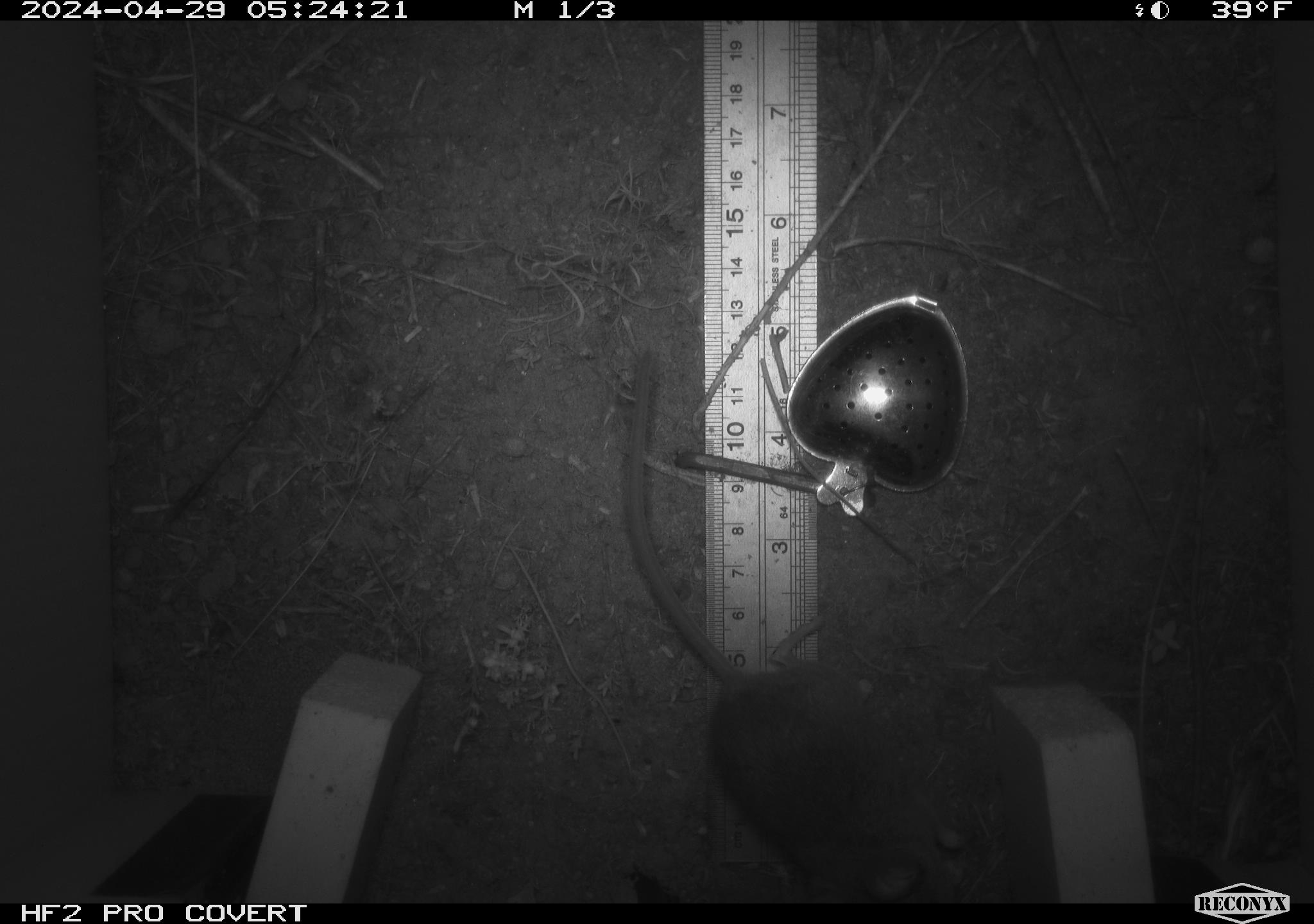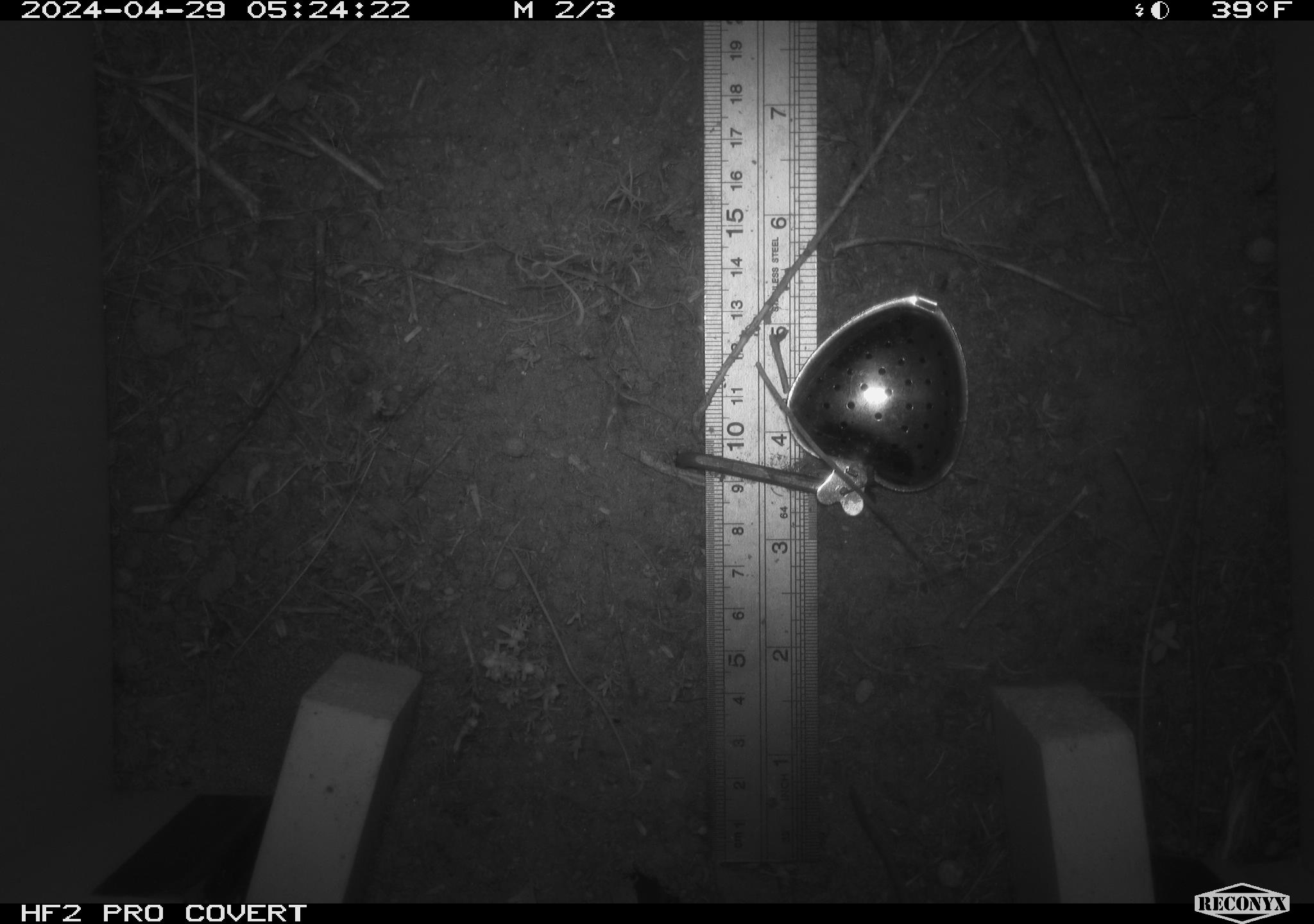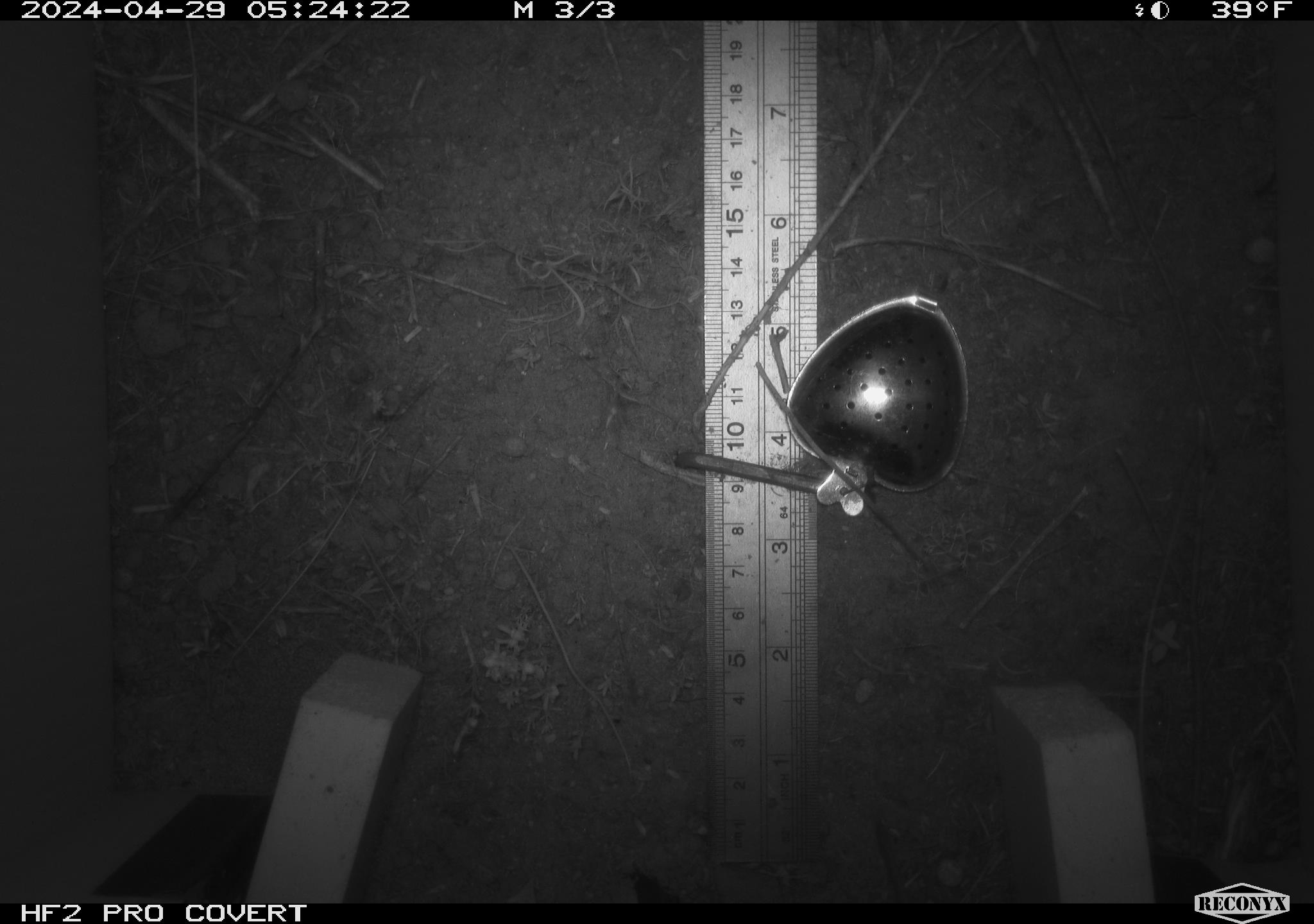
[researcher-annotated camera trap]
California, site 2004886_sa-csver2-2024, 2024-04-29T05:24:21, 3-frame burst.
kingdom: Animalia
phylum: Chordata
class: Mammalia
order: Rodentia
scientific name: Rodentia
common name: rodent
Rodent (Rodentia).